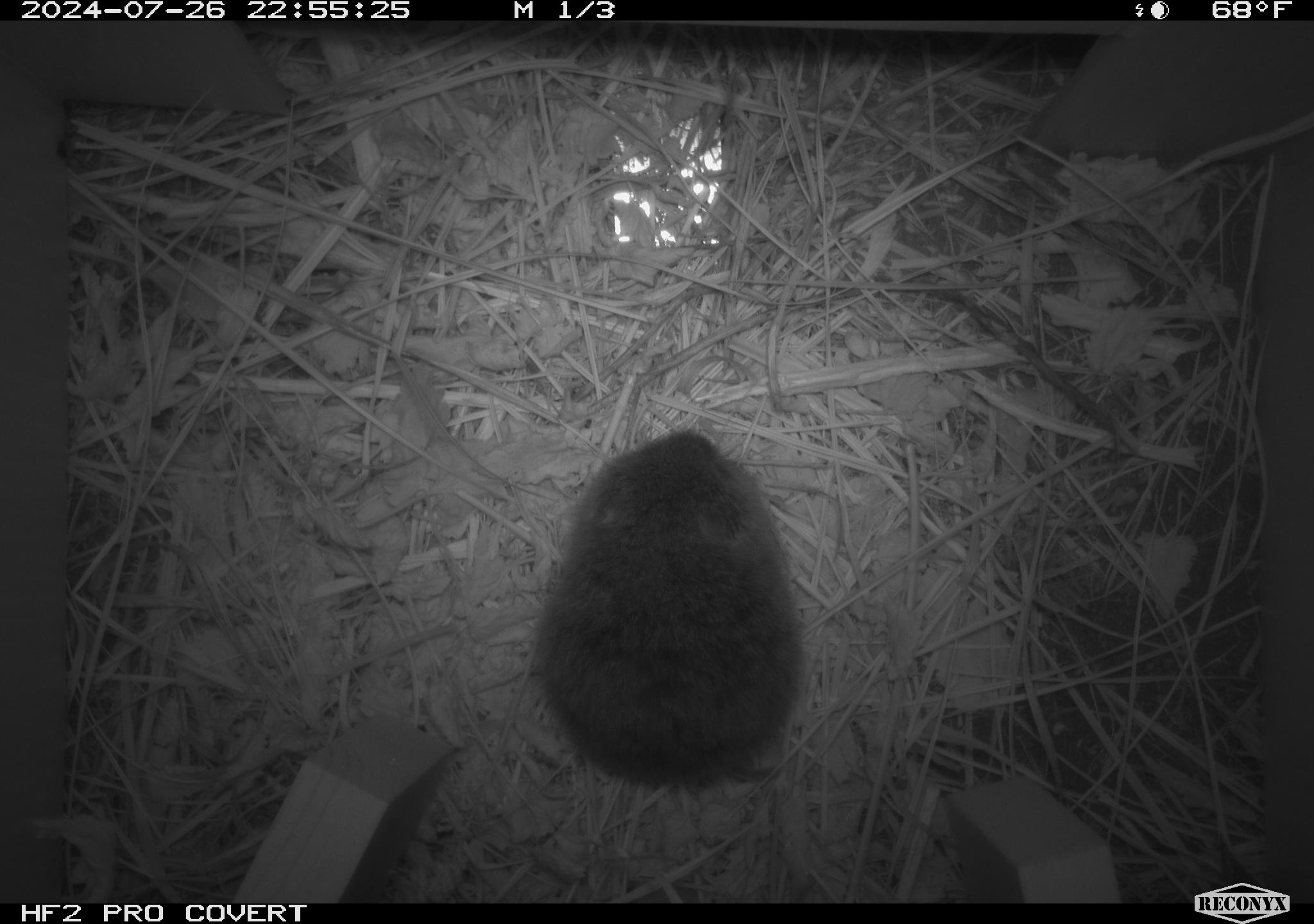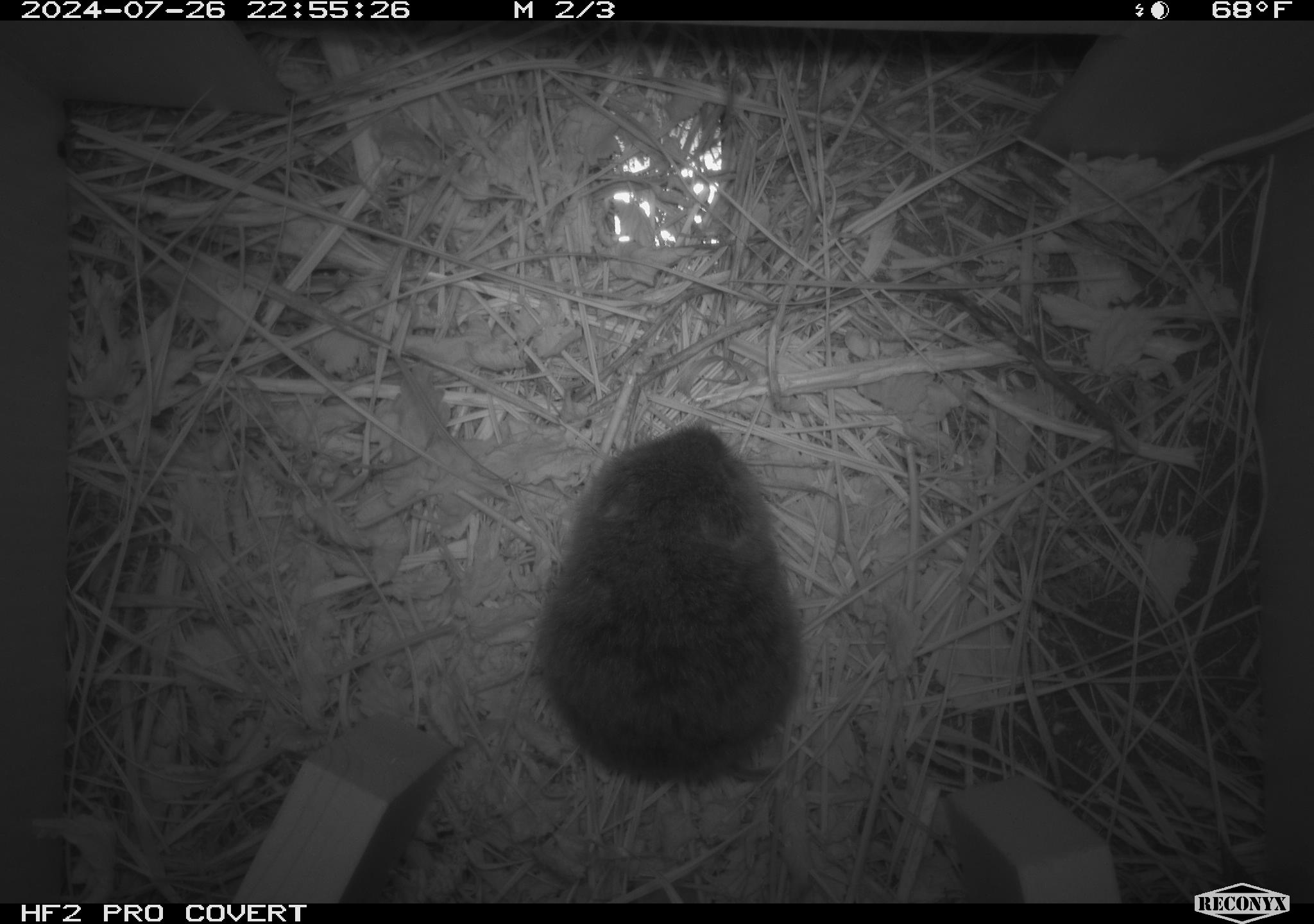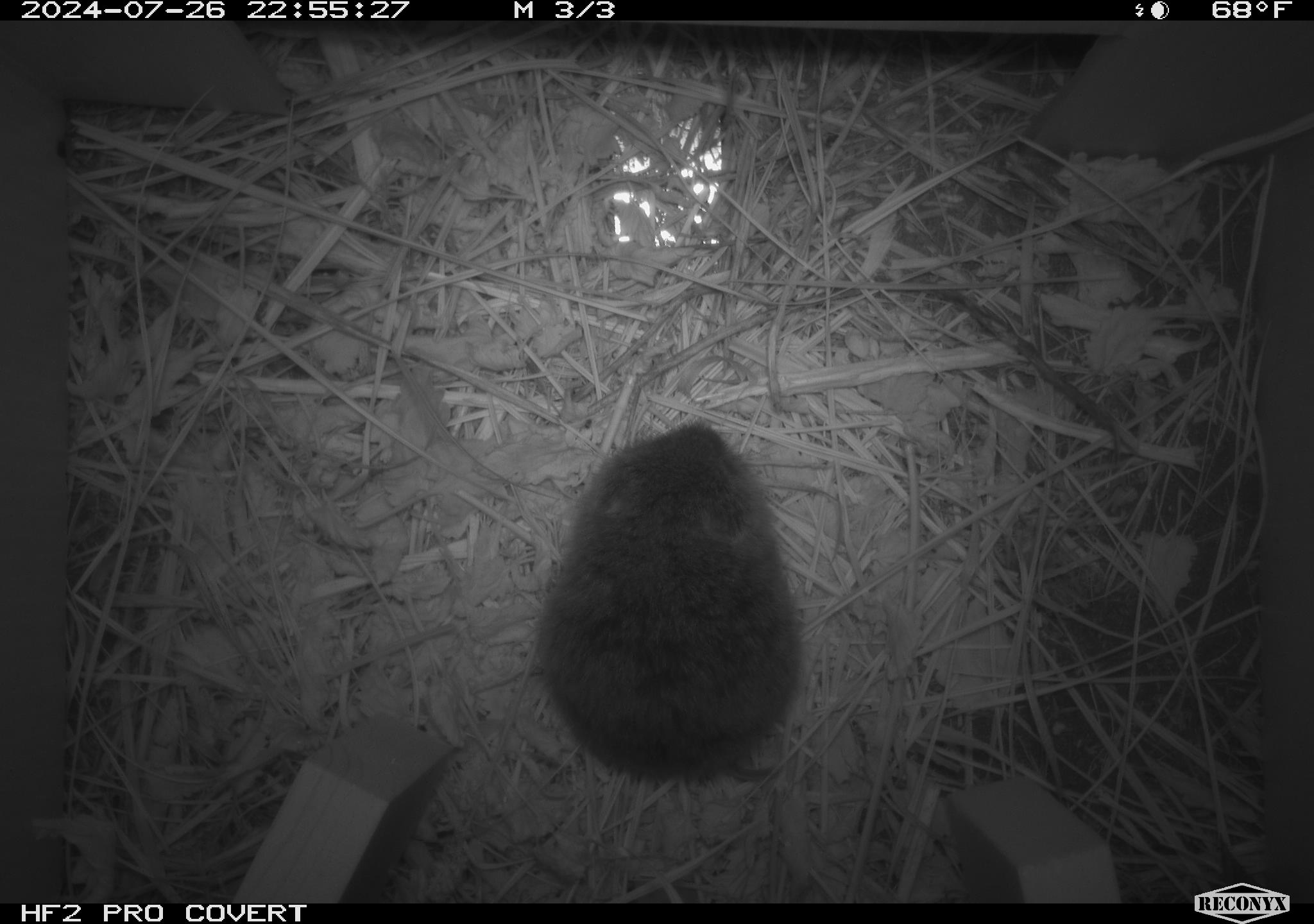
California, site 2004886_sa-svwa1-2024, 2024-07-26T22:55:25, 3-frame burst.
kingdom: Animalia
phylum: Chordata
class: Mammalia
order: Rodentia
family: Cricetidae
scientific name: Arvicolinae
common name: voles, lemmings, and muskrats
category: arvicolinae subfamily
Arvicolinae subfamily (voles, lemmings, and muskrats) (Arvicolinae).